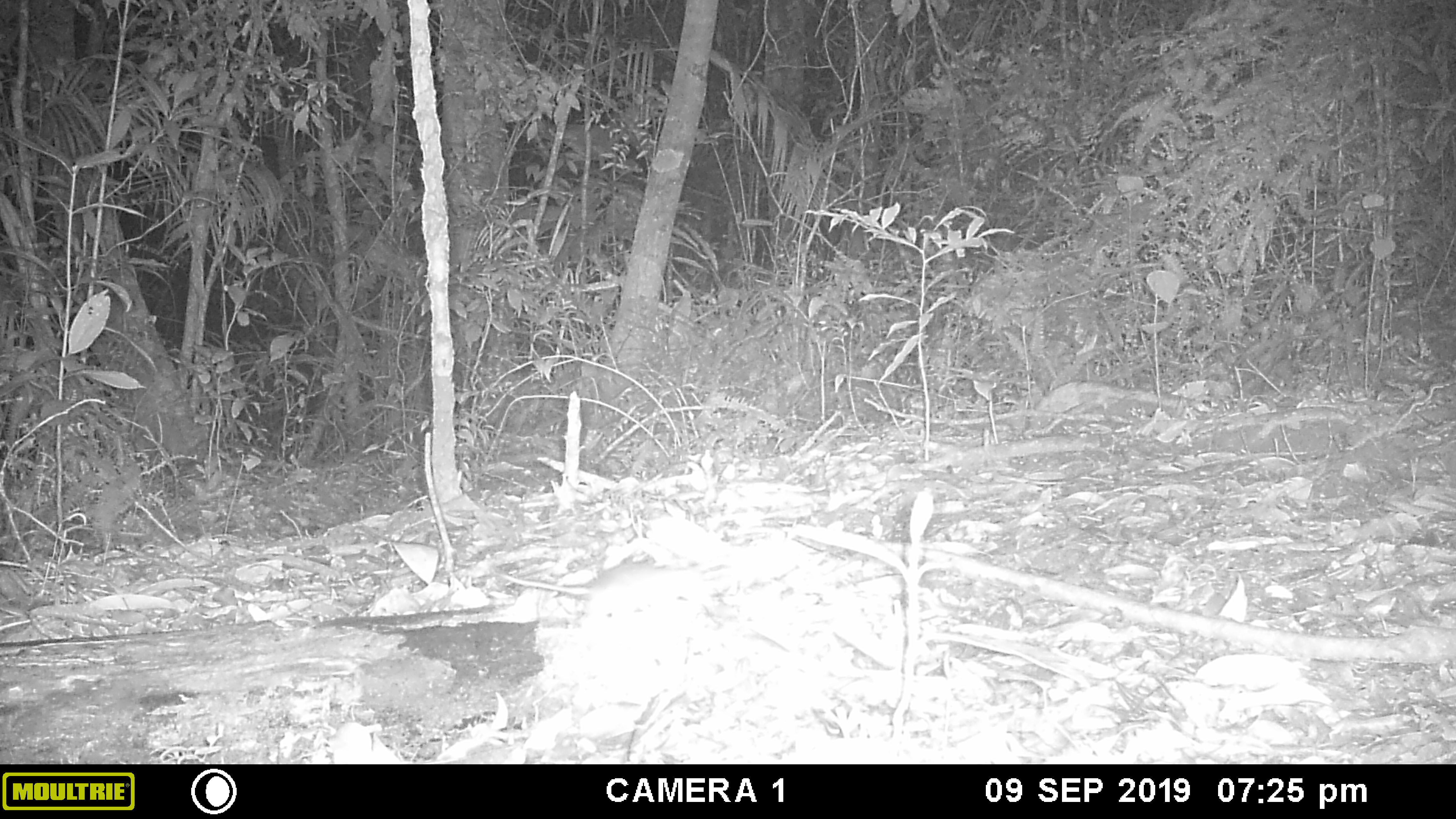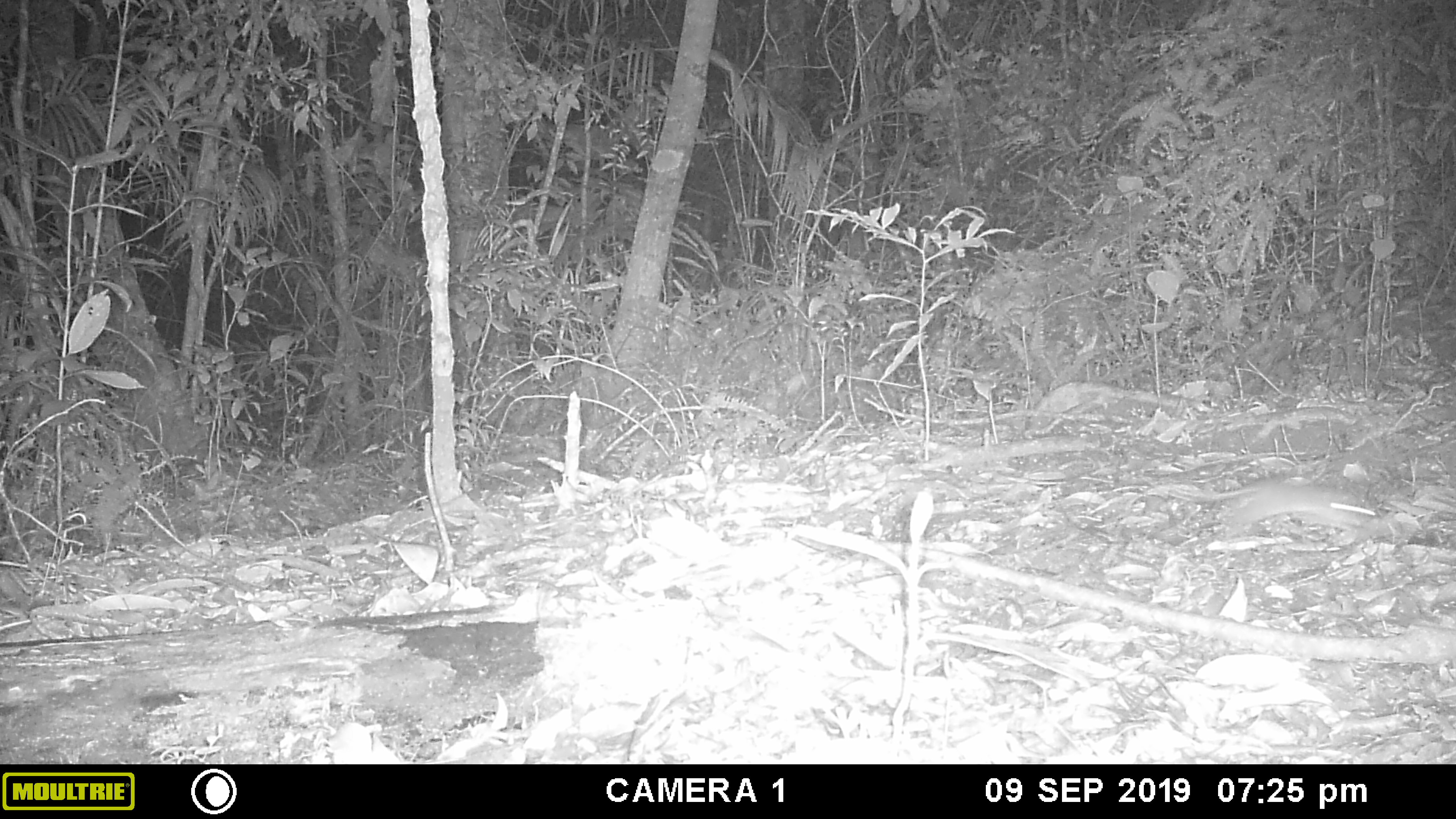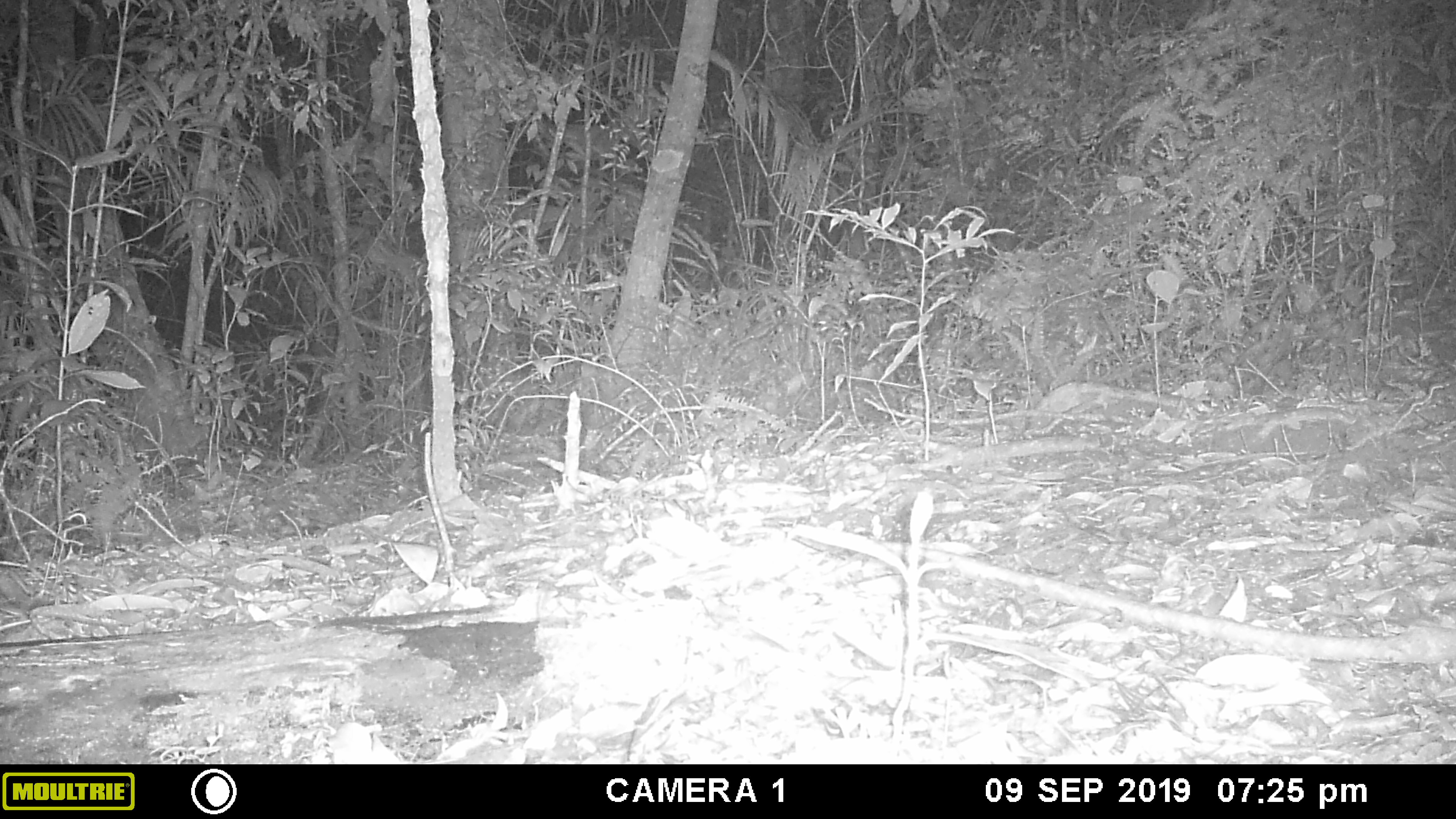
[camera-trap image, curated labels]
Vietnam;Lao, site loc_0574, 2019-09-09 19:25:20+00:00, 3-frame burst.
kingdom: Animalia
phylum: Chordata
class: Mammalia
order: Rodentia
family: Muridae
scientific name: Muridae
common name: old-world mice and rats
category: unidentified murid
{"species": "unidentified murid (old-world mice and rats) (Muridae)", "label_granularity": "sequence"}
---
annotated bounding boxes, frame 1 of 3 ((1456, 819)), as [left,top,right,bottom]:
unidentified murid: [494,563,705,619]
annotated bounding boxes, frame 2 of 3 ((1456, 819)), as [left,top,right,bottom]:
unidentified murid: [1145,469,1380,536]